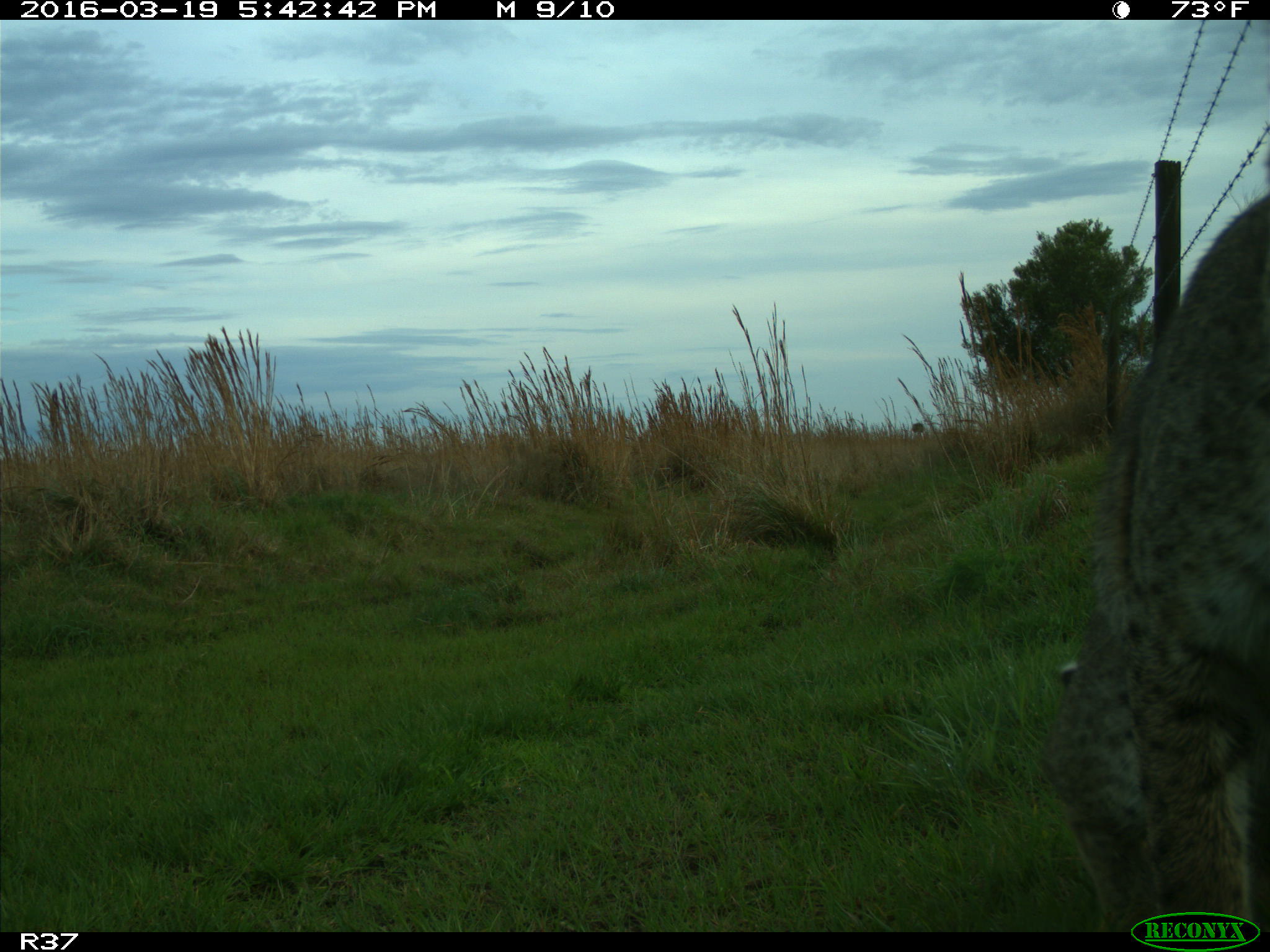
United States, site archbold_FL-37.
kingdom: Animalia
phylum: Chordata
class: Mammalia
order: Carnivora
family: Felidae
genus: Lynx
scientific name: Lynx rufus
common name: bobcat